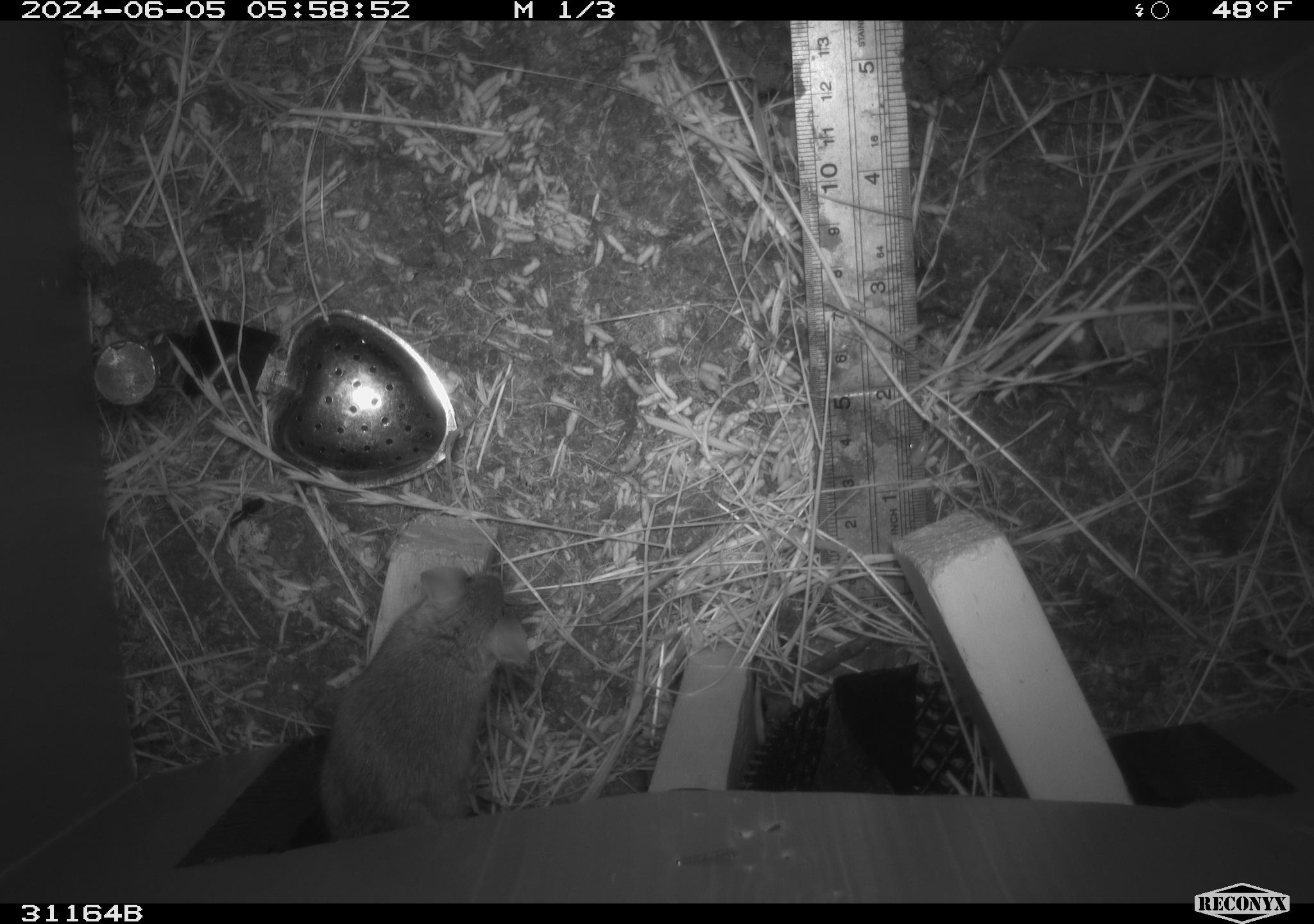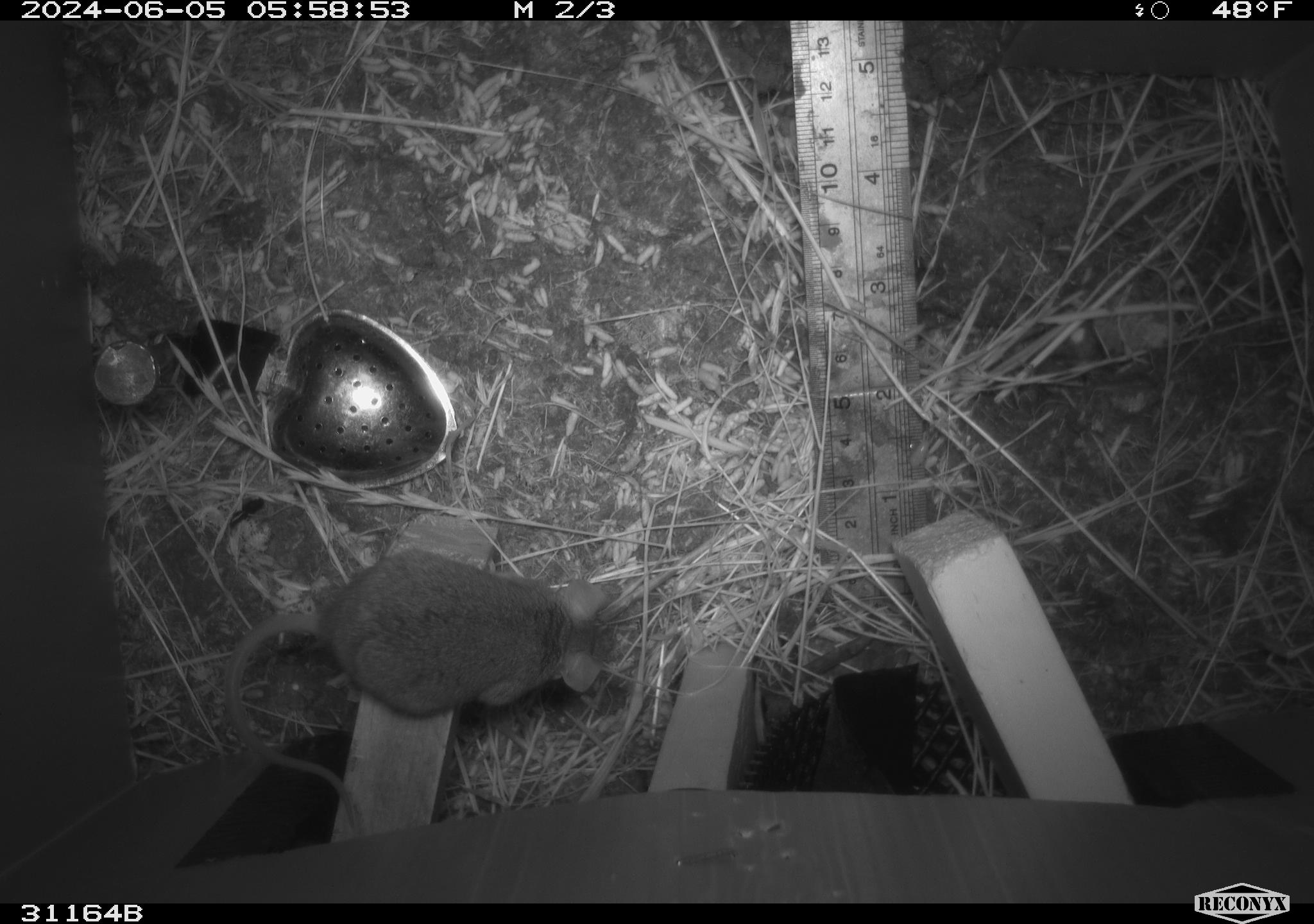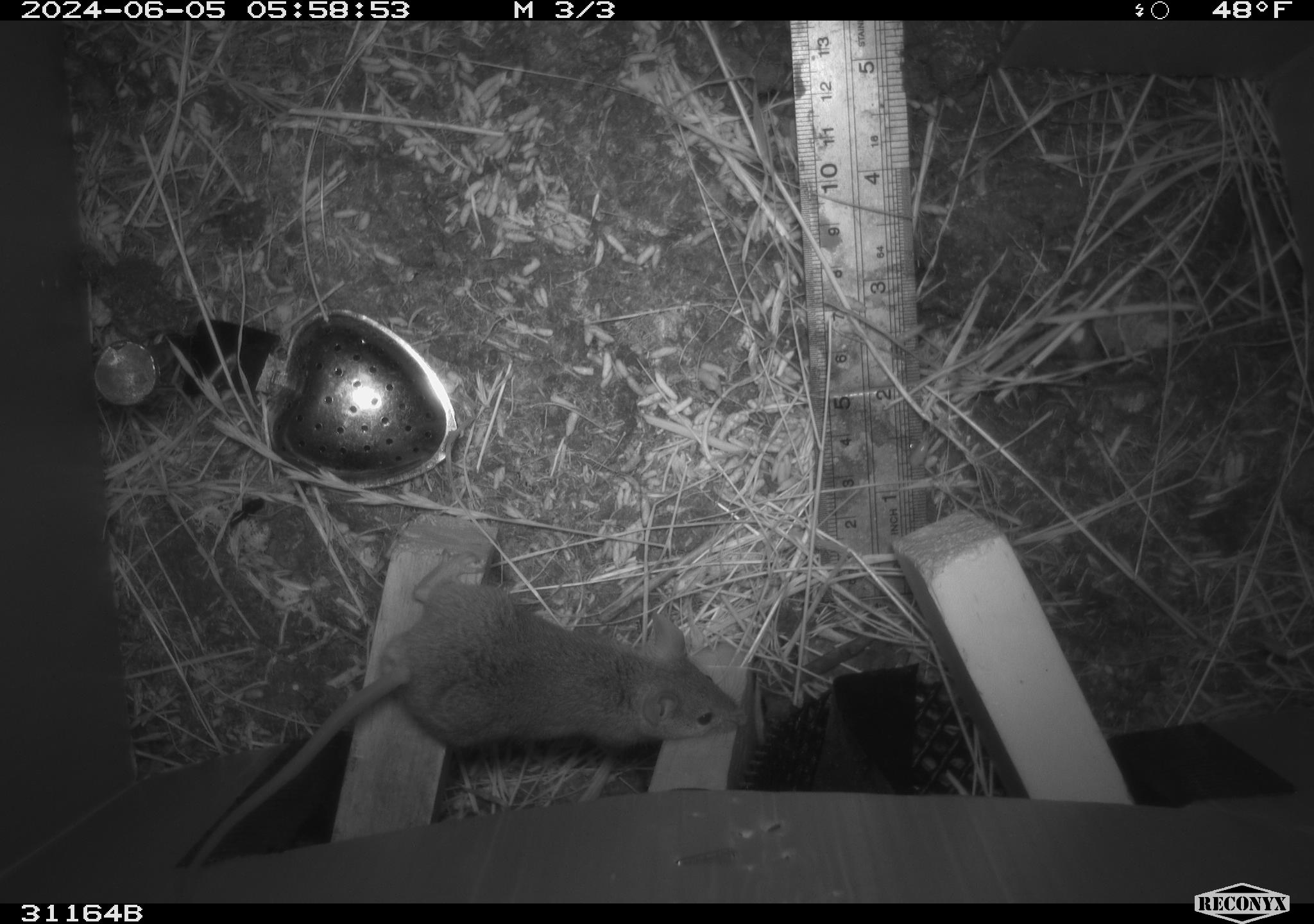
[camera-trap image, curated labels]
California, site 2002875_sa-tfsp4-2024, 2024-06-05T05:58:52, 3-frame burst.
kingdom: Animalia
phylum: Chordata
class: Mammalia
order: Rodentia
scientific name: Rodentia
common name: mouse species